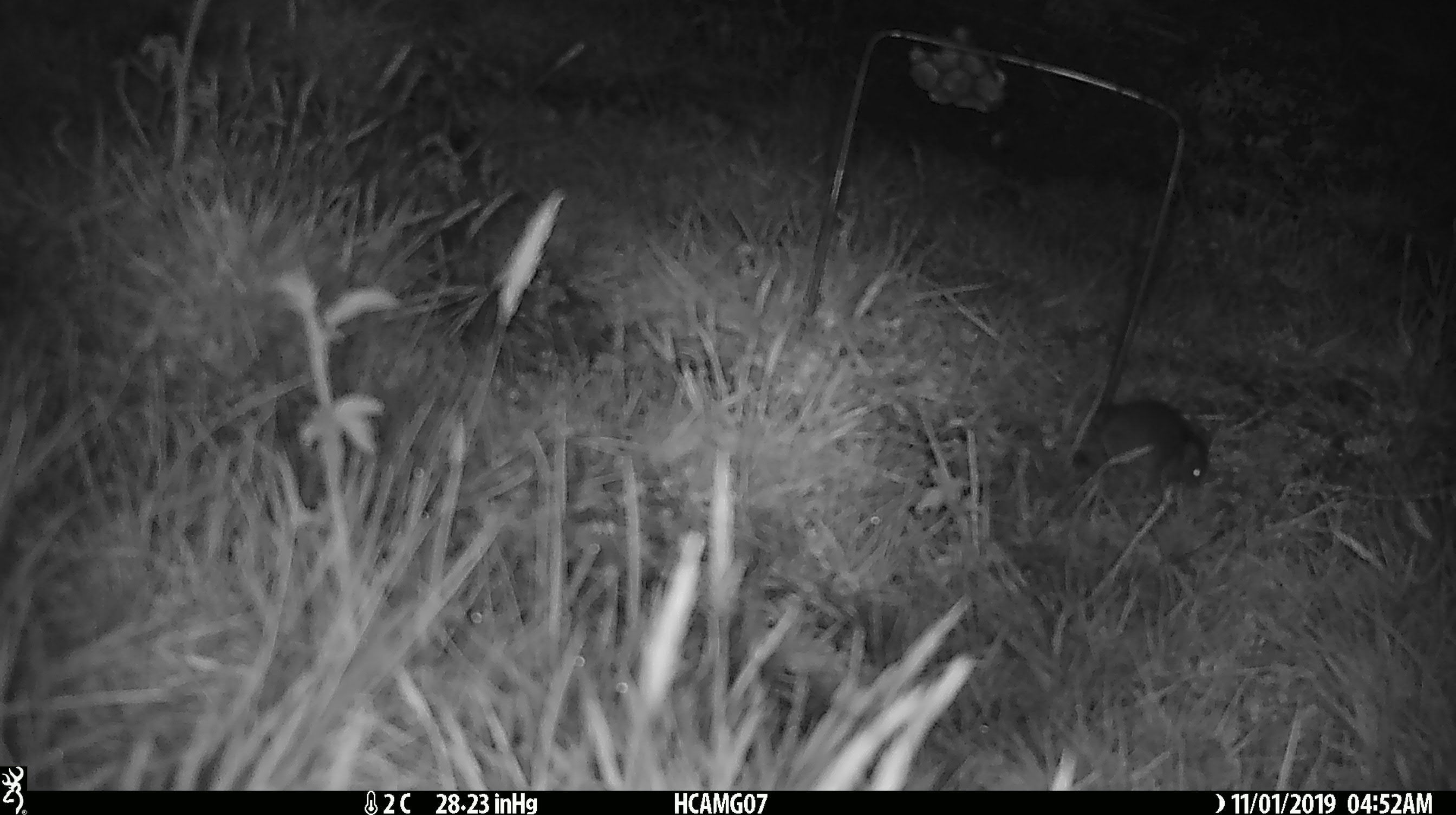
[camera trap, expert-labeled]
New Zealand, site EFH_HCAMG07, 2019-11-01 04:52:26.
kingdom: Animalia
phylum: Chordata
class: Mammalia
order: Rodentia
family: Muridae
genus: Mus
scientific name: Mus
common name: mouse